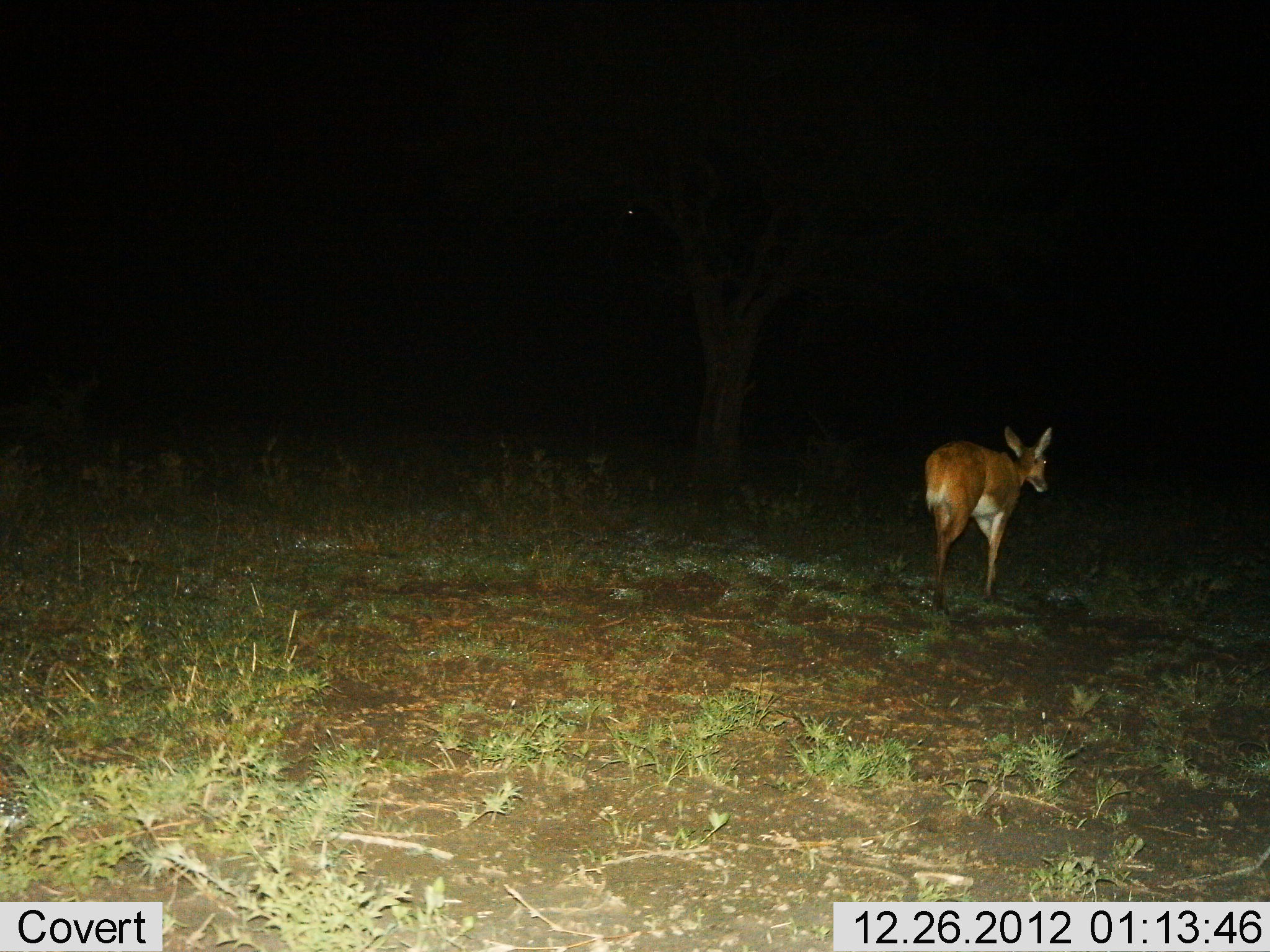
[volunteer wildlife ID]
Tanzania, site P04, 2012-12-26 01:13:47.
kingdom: Animalia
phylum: Chordata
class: Mammalia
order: Artiodactyla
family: Bovidae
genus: Redunca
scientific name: Redunca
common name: reedbuck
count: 1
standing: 7%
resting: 0%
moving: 93%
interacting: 0%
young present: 3%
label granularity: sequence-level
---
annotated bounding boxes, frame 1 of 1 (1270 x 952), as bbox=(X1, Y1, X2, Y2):
animal: bbox=(924, 426, 1053, 614)